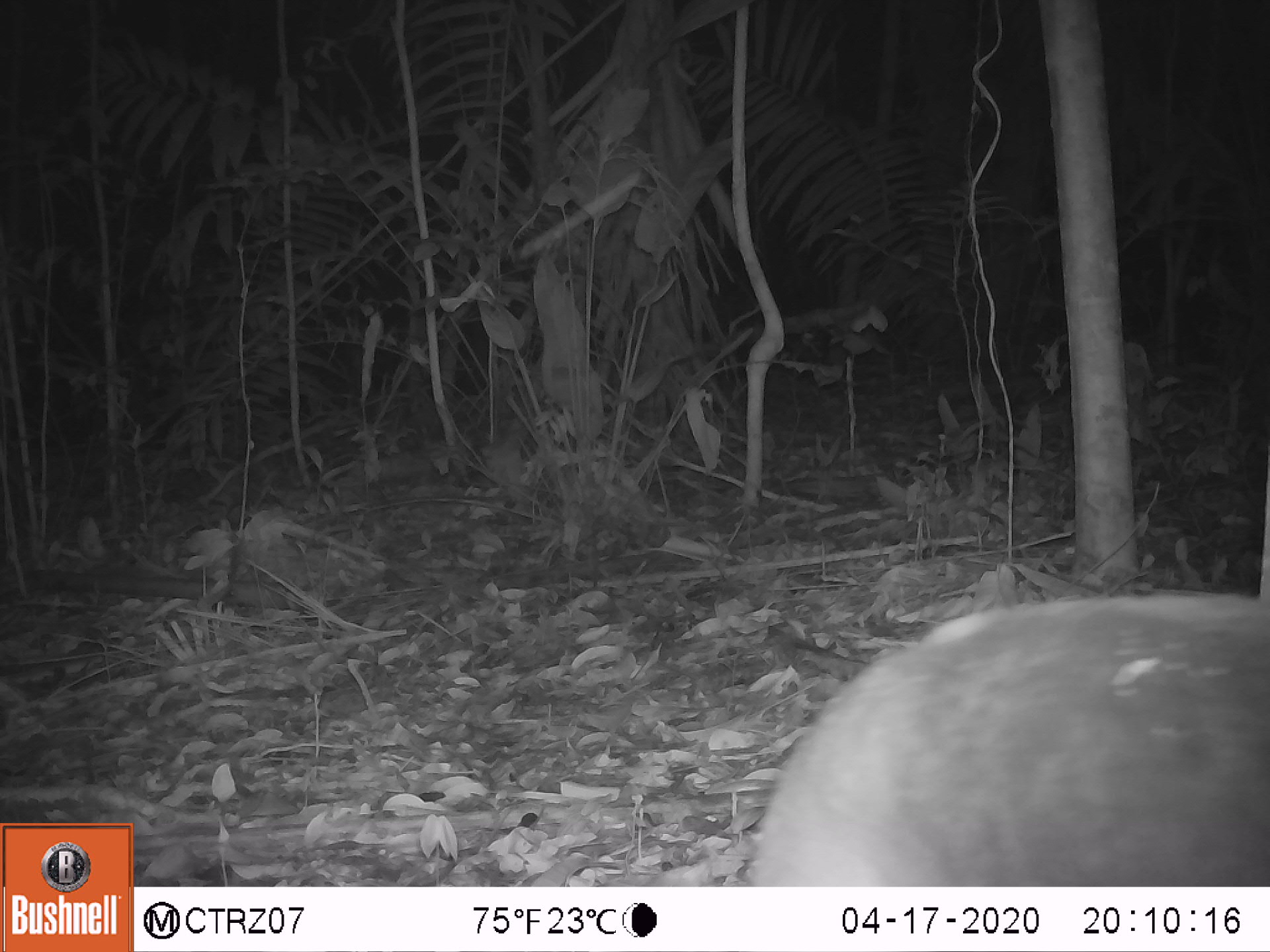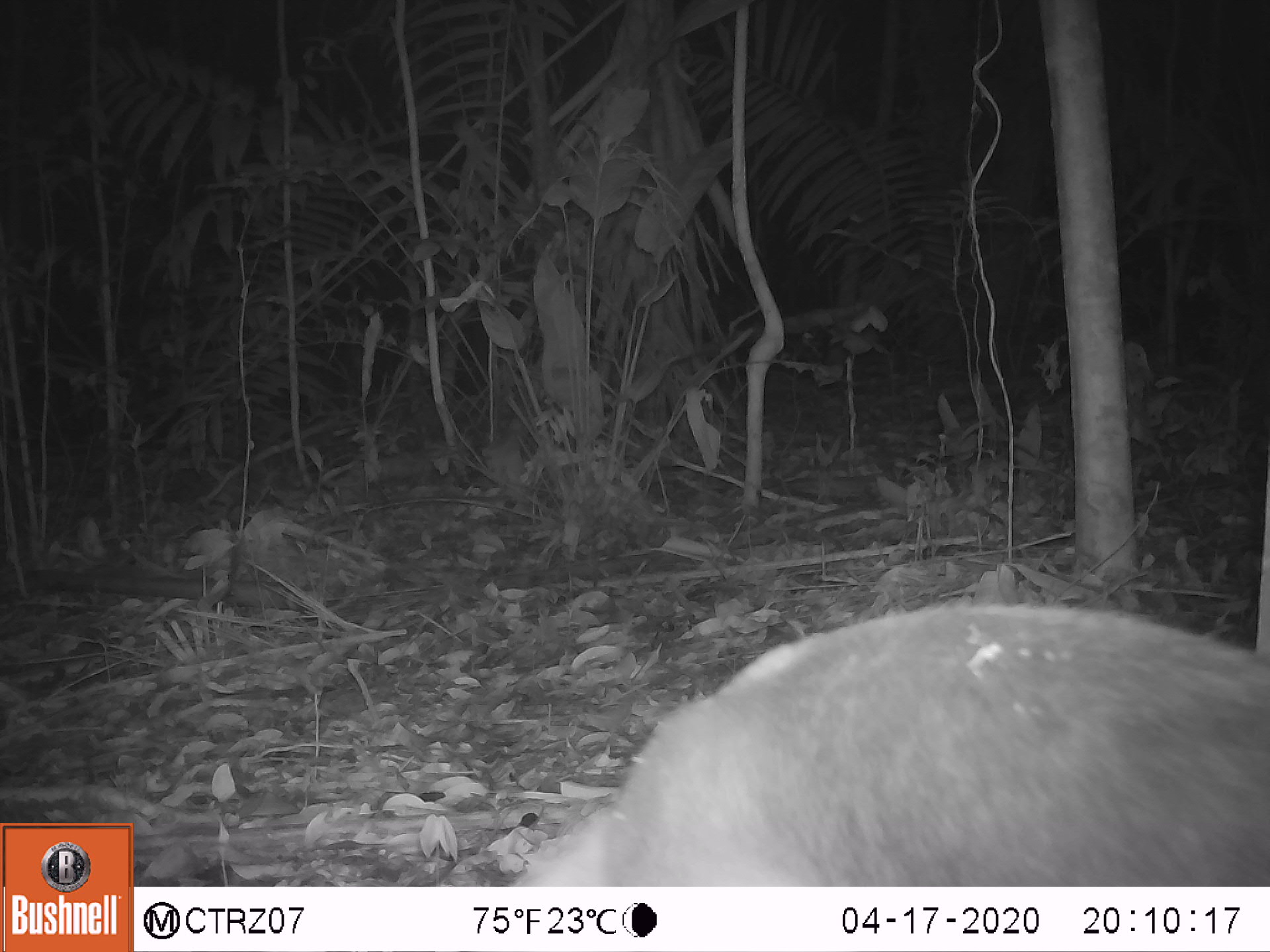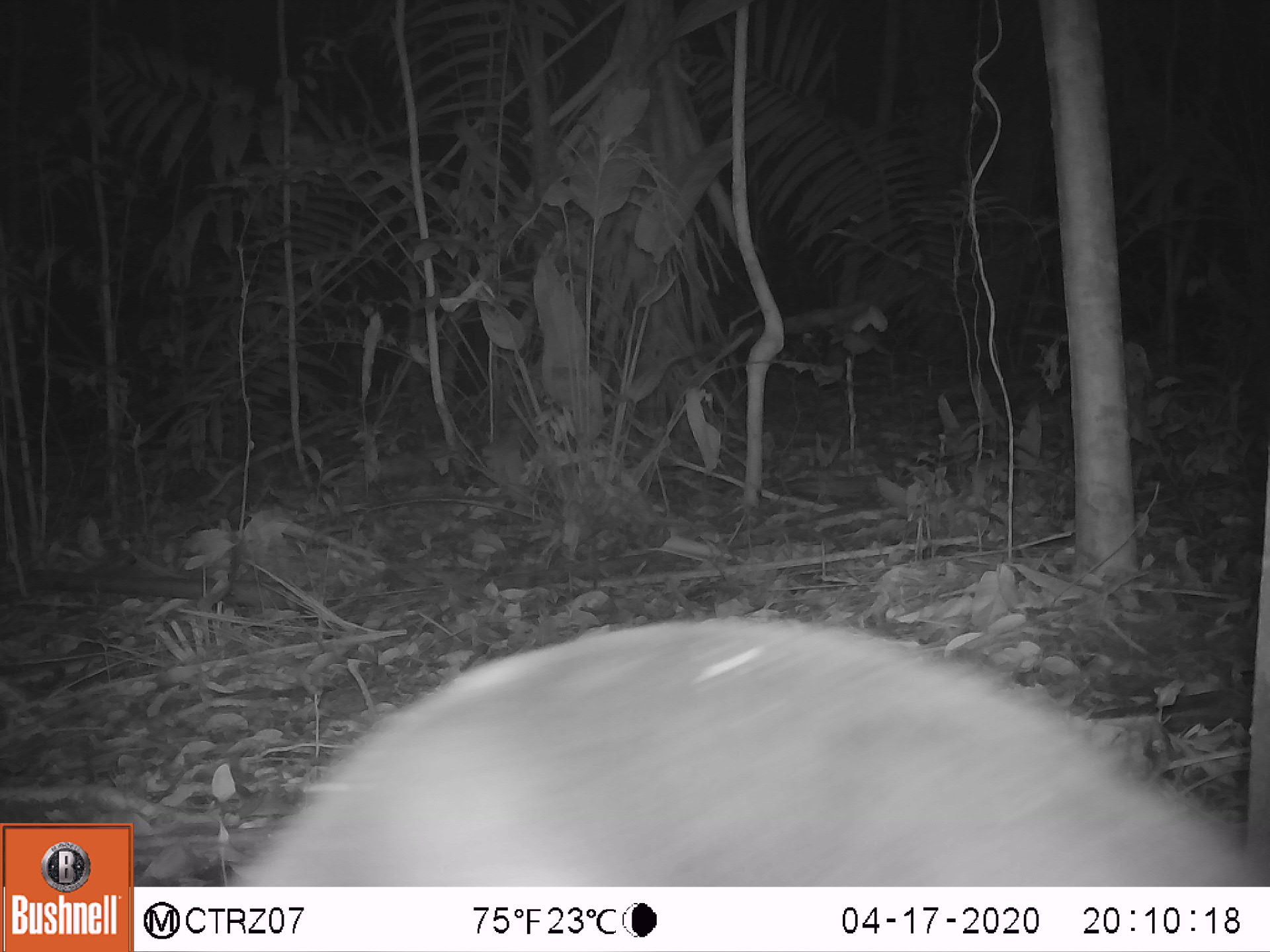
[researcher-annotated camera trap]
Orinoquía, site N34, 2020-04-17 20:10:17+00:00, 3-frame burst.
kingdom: Animalia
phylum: Chordata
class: Mammalia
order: Pilosa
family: Myrmecophagidae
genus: Tamandua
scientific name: Tamandua tetradactyla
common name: southern tamandua